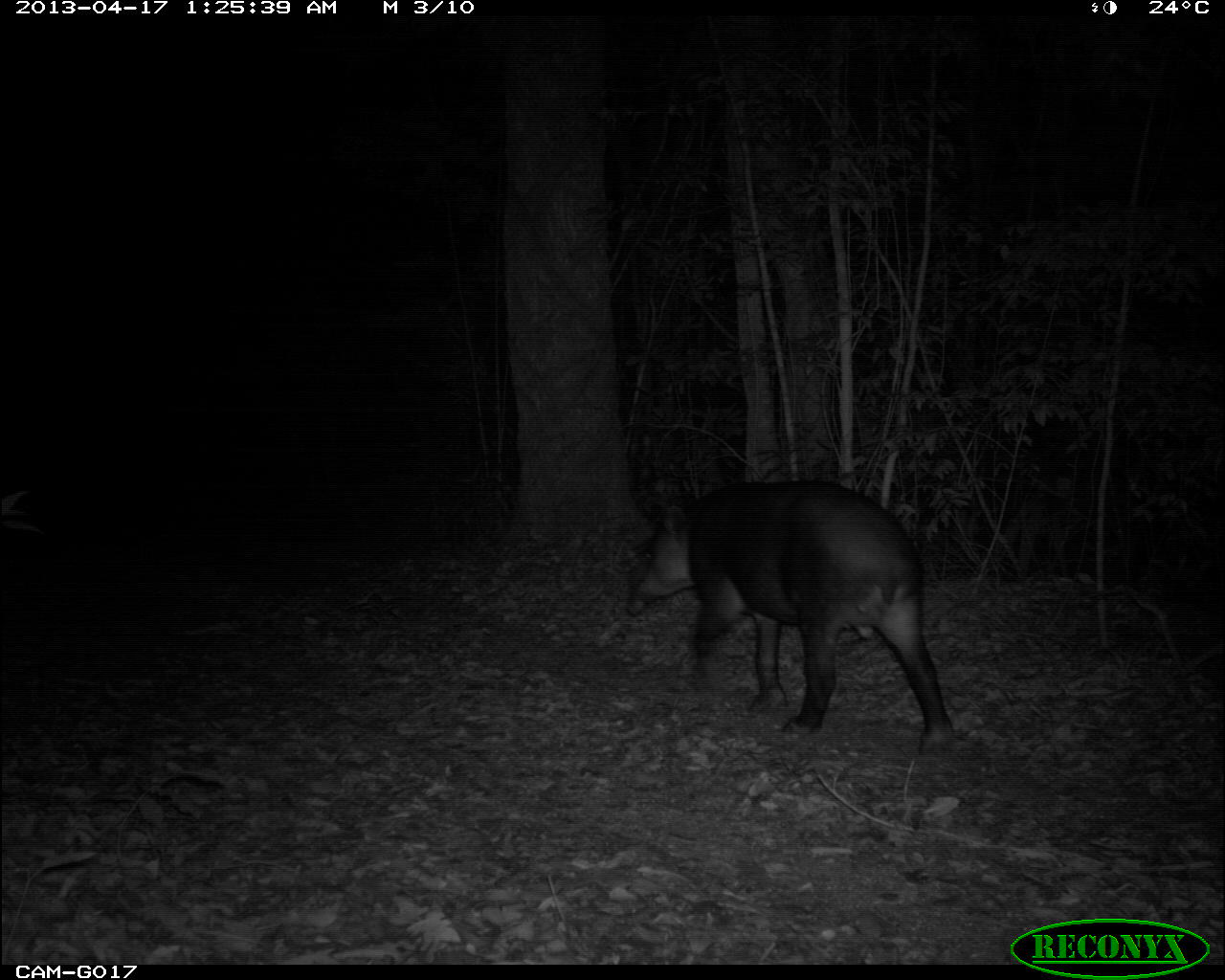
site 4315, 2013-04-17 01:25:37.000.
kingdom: Animalia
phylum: Chordata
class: Mammalia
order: Perissodactyla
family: Tapiridae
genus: Tapirus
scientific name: Tapirus bairdii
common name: baird's tapir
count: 1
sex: male